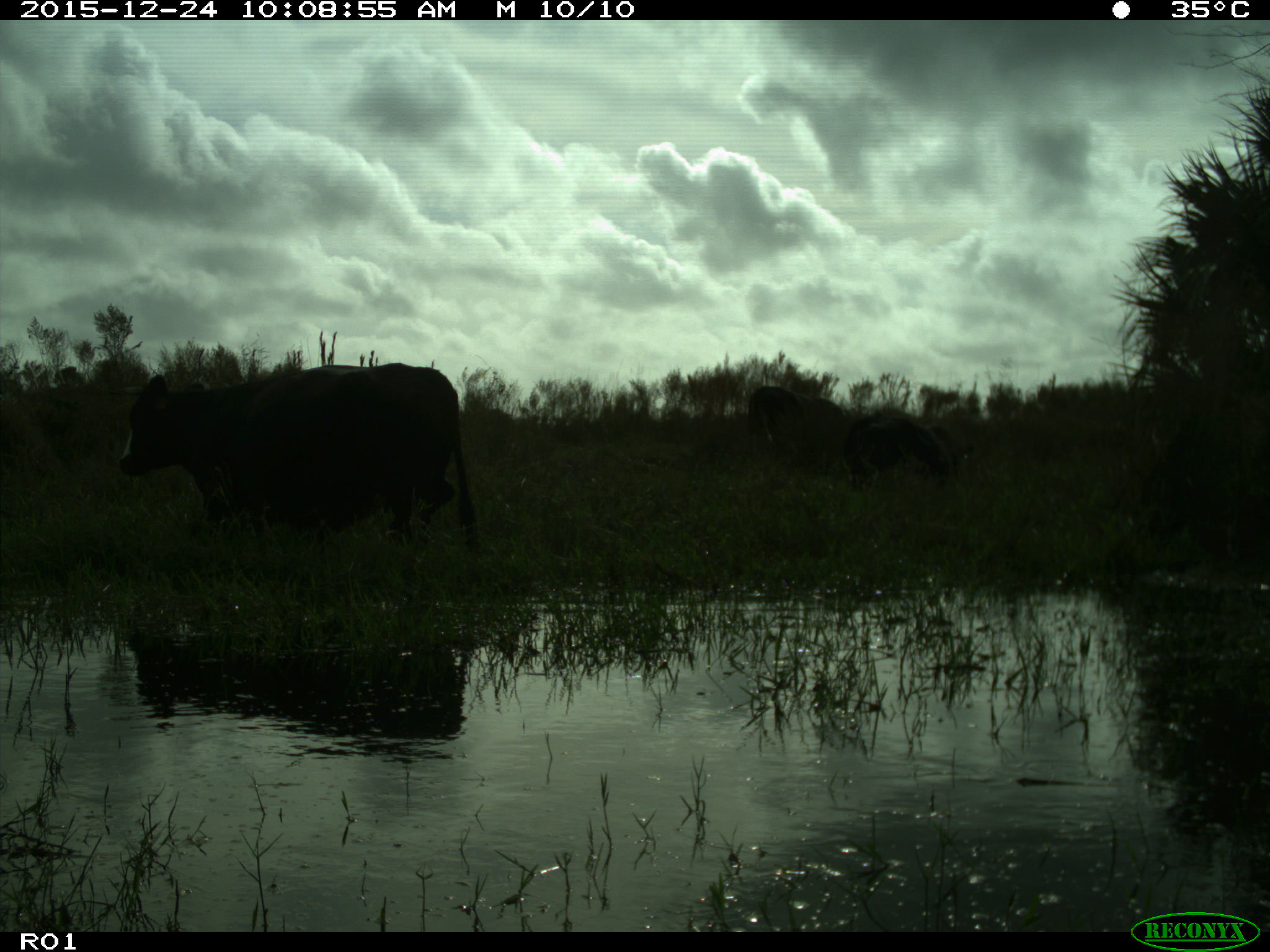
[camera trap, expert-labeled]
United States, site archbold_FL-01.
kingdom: Animalia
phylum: Chordata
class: Mammalia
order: Artiodactyla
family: Bovidae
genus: Bos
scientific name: Bos taurus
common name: domestic cow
Bos taurus (domestic cow).